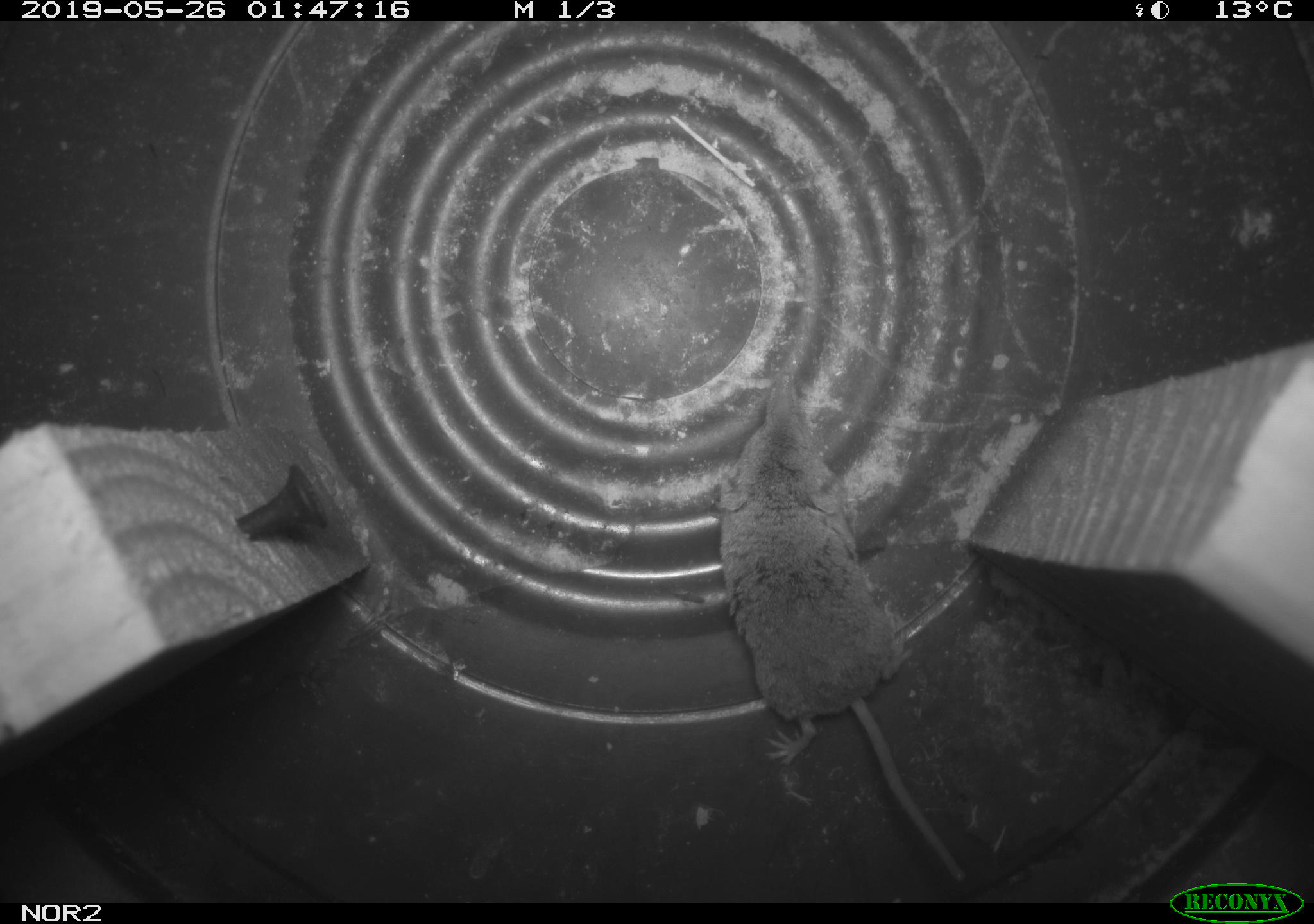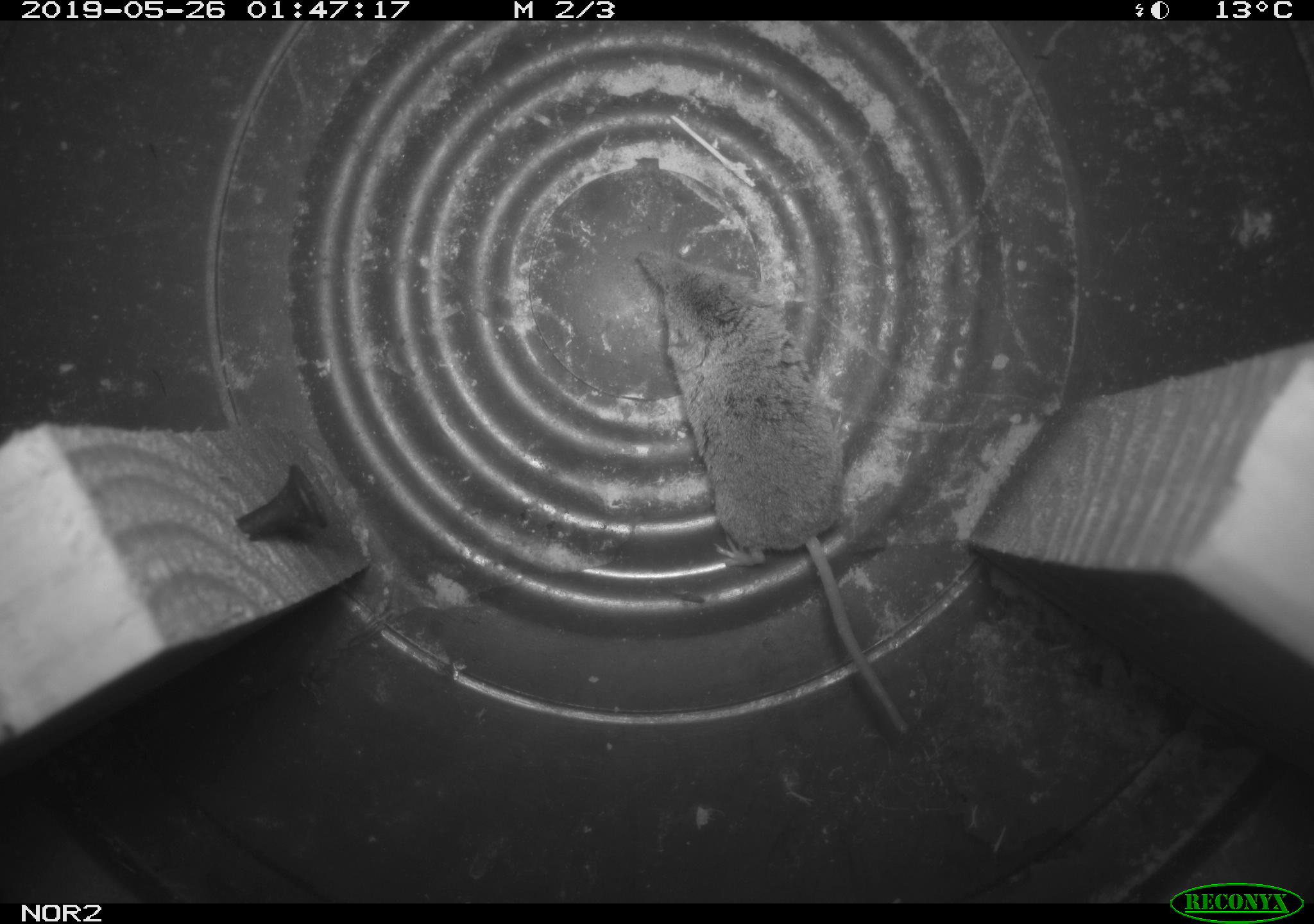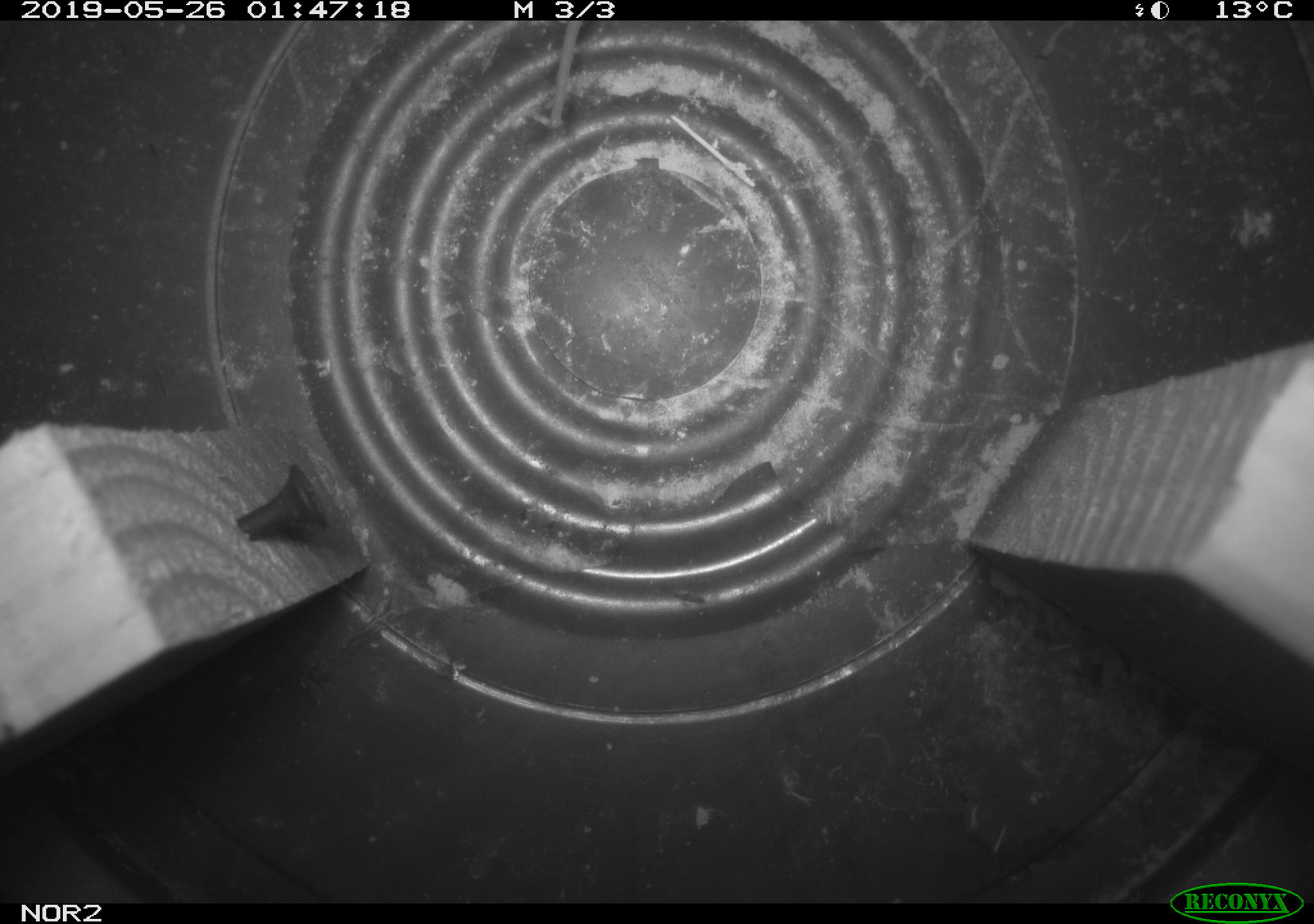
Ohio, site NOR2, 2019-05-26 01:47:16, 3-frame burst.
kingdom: Animalia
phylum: Chordata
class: Mammalia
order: Eulipotyphla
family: Soricidae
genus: Sorex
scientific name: Sorex cinereus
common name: masked shrew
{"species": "masked shrew (Sorex cinereus)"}